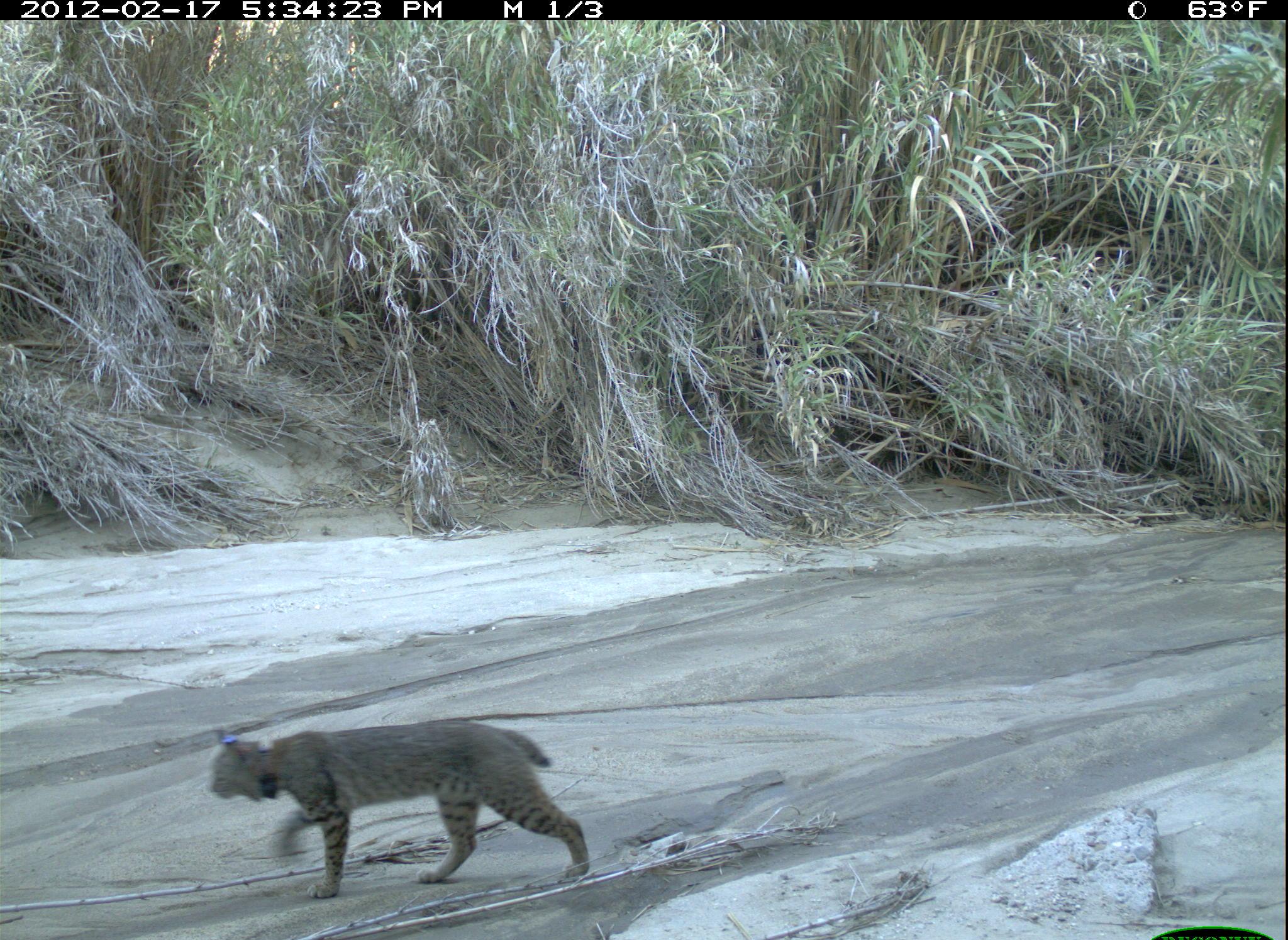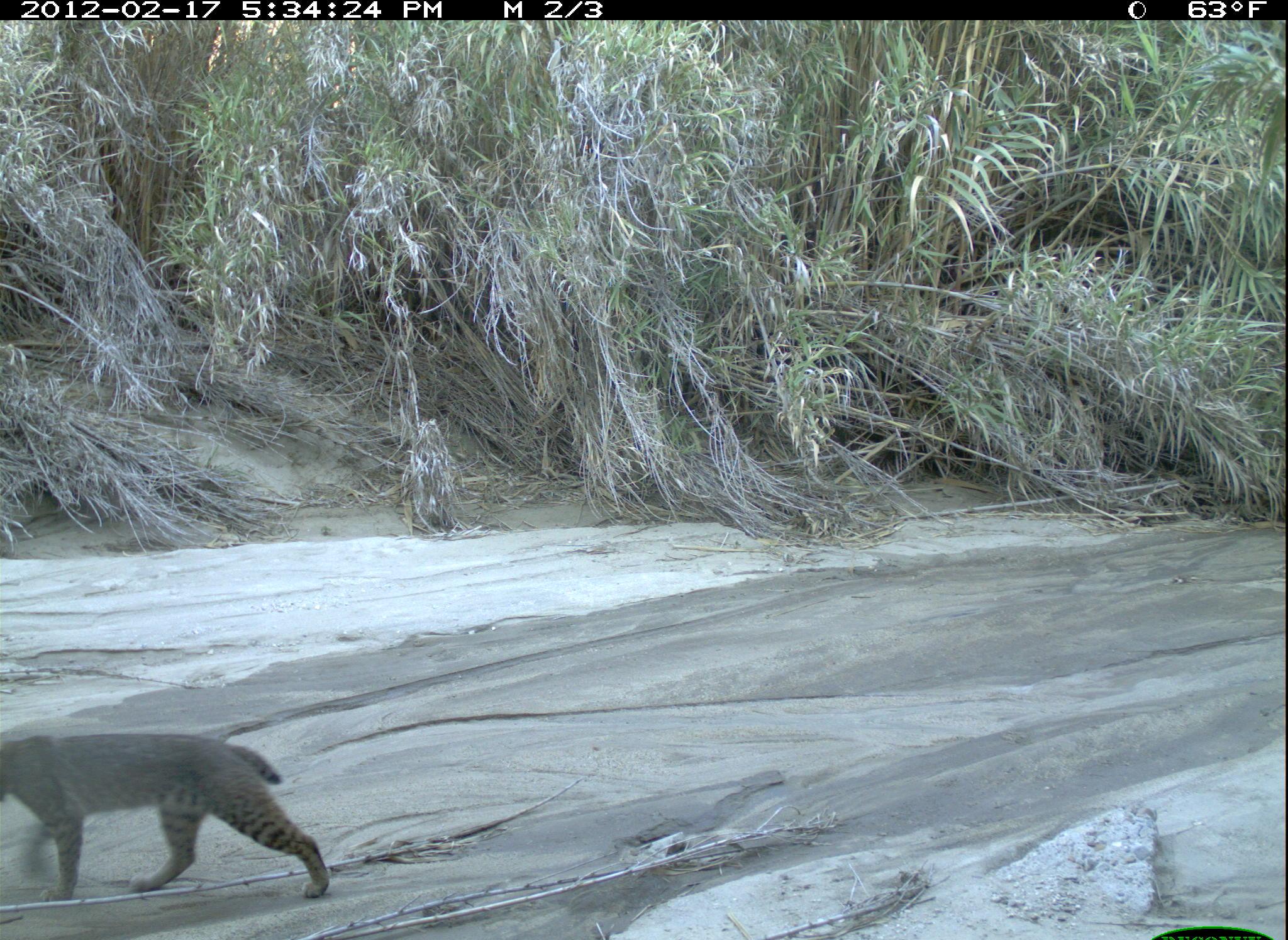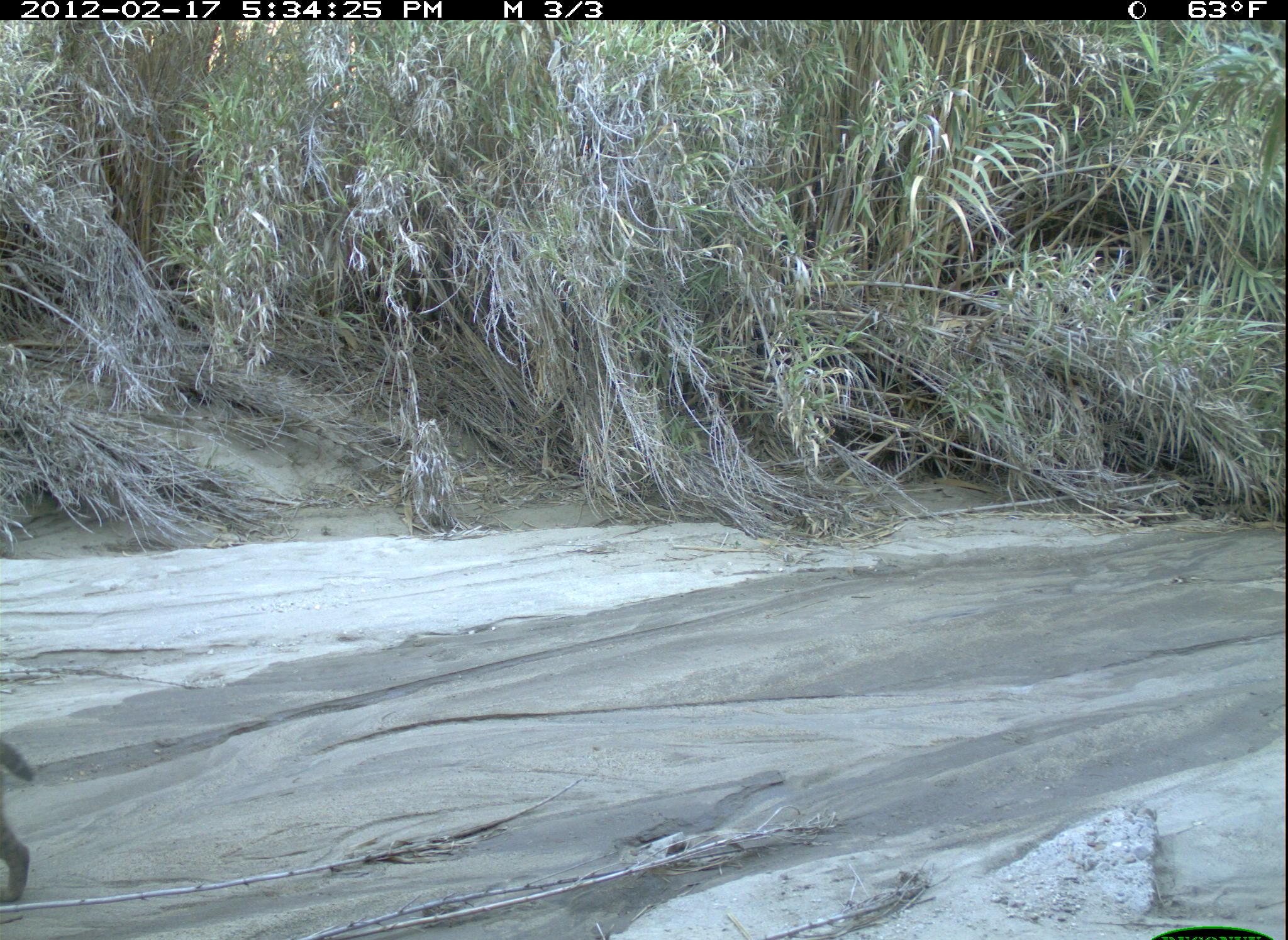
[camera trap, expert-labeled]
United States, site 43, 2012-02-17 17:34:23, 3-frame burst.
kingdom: Animalia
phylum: Chordata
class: Mammalia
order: Carnivora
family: Felidae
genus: Lynx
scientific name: Lynx rufus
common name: bobcat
Bobcat (Lynx rufus).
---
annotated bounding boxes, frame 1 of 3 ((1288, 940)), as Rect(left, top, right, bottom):
bobcat: Rect(204, 717, 607, 902)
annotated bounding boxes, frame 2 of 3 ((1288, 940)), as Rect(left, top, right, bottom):
bobcat: Rect(2, 726, 348, 907)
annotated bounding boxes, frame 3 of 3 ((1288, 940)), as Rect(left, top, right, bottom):
bobcat: Rect(0, 738, 52, 904)